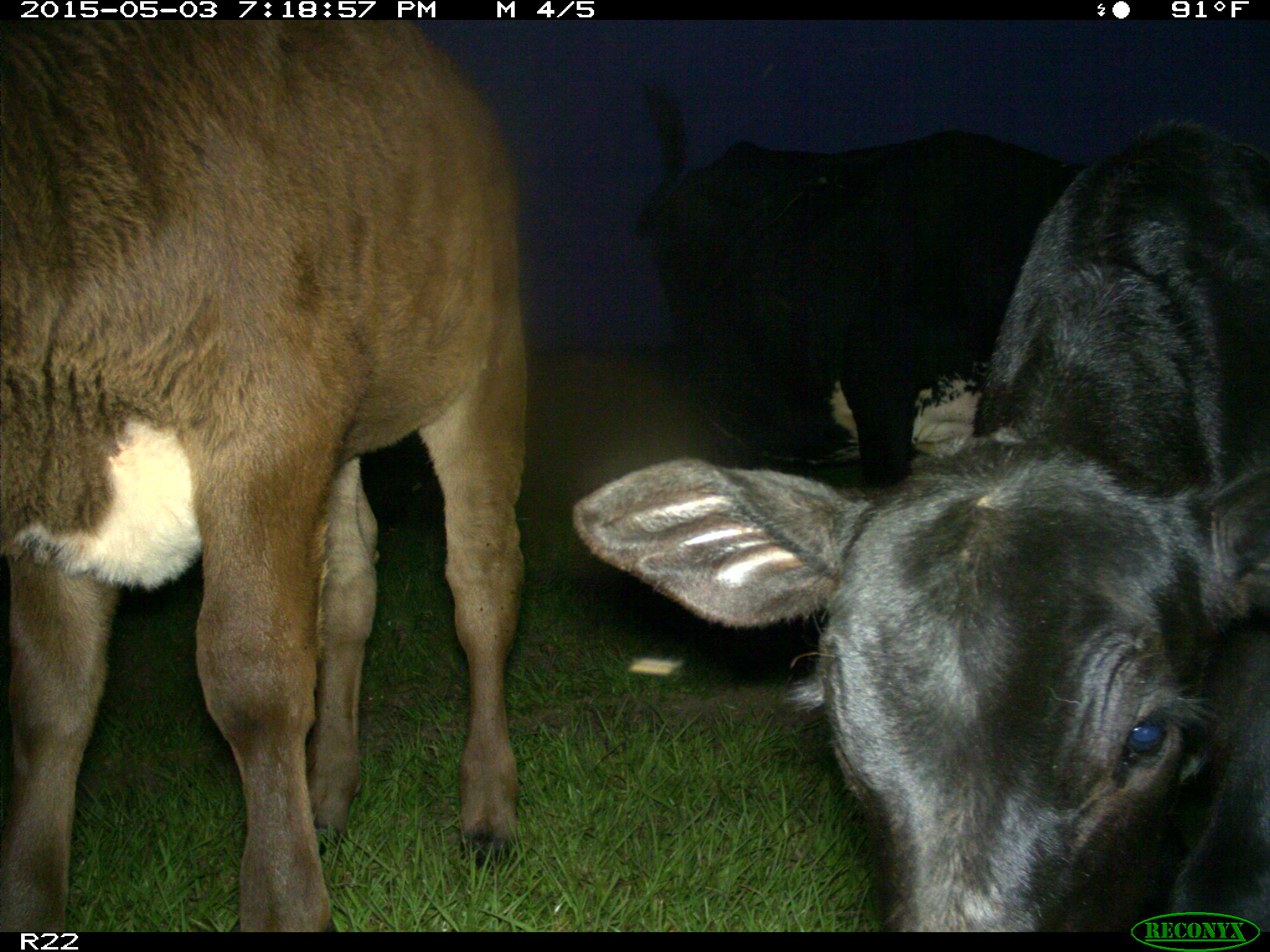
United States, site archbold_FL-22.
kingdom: Animalia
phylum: Chordata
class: Mammalia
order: Artiodactyla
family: Bovidae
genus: Bos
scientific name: Bos taurus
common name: domestic cow